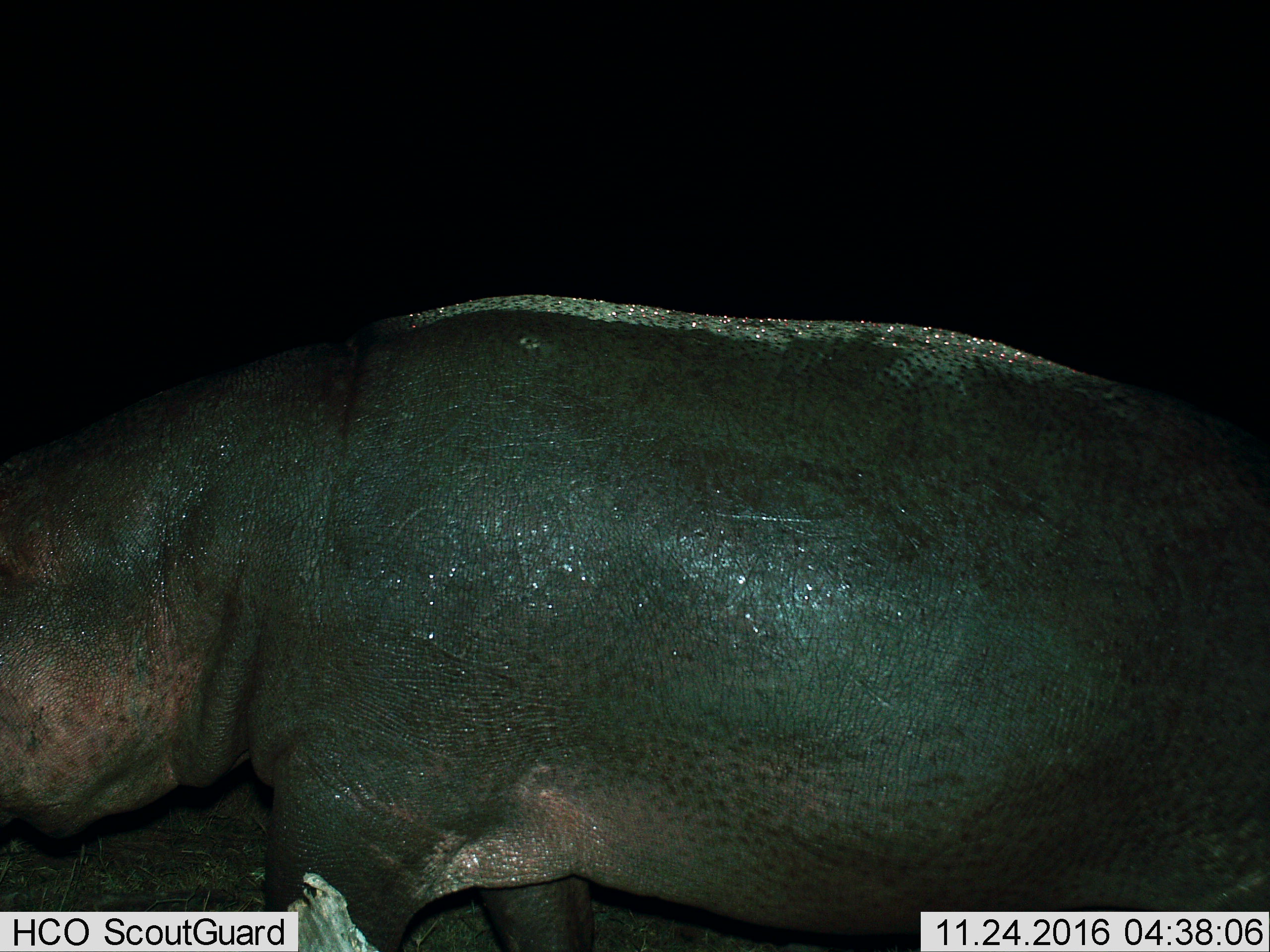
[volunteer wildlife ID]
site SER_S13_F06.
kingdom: Animalia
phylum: Chordata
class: Mammalia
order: Artiodactyla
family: Hippopotamidae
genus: Hippopotamus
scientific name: Hippopotamus amphibius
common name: hippopotamus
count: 1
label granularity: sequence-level